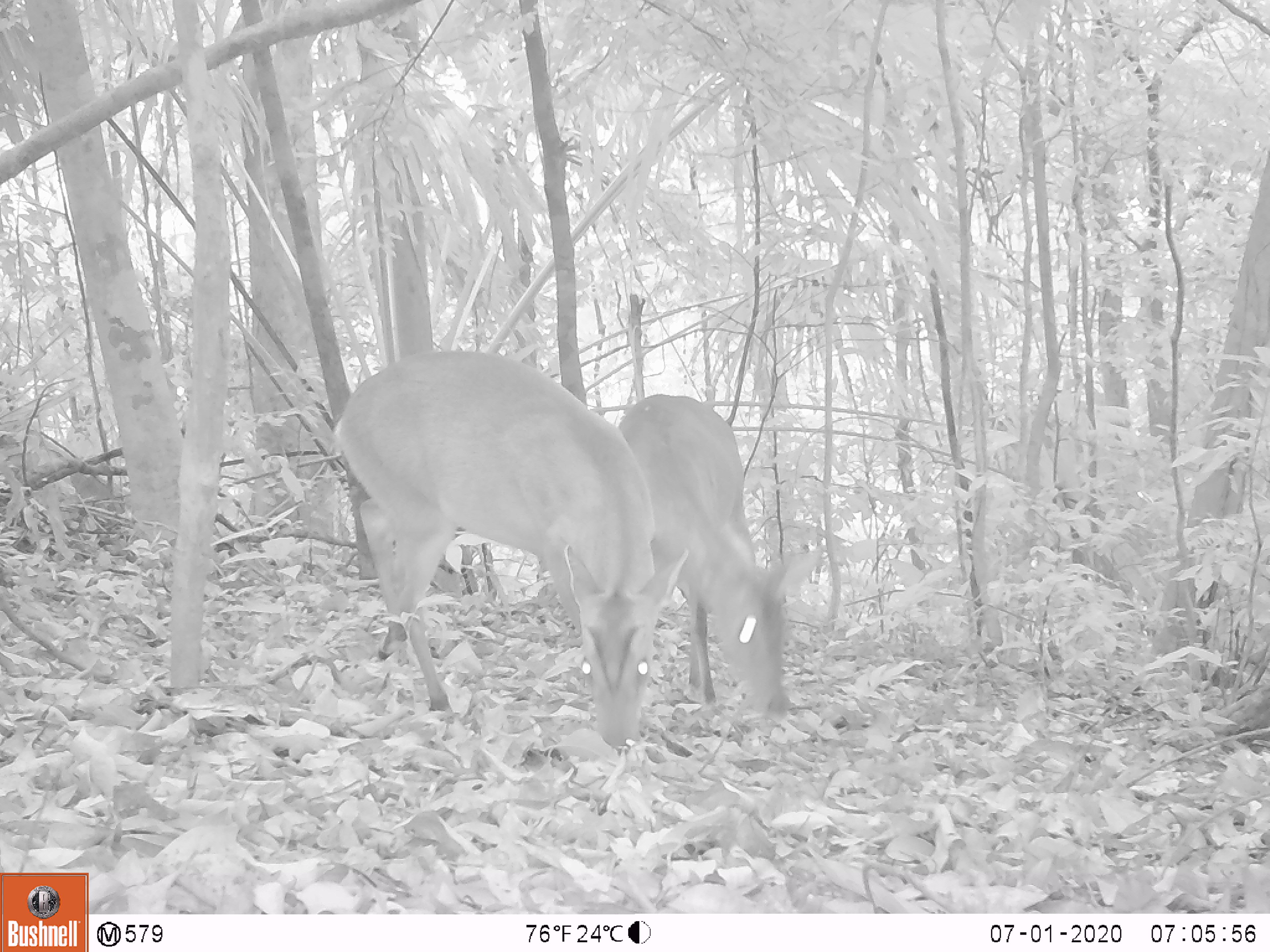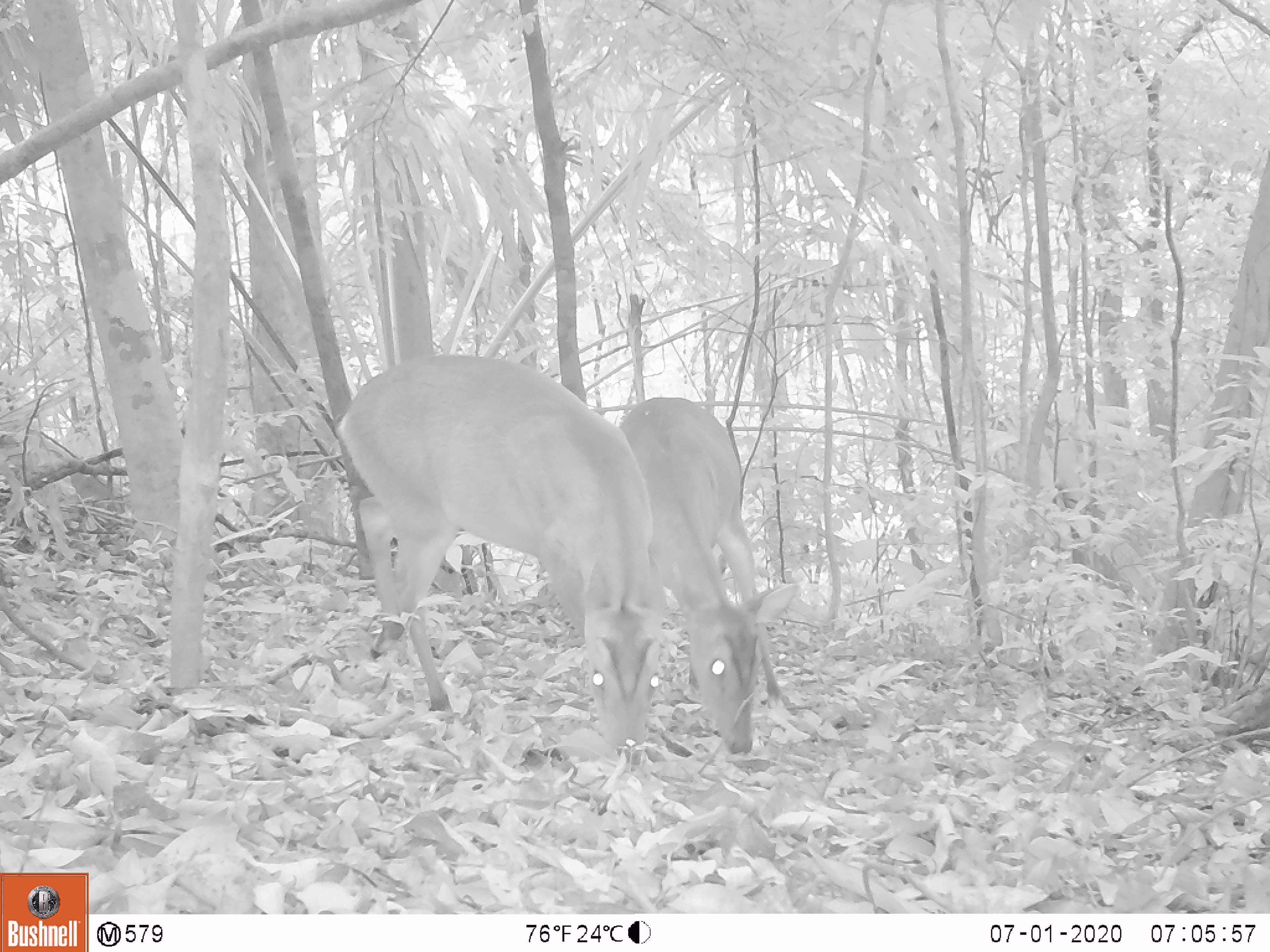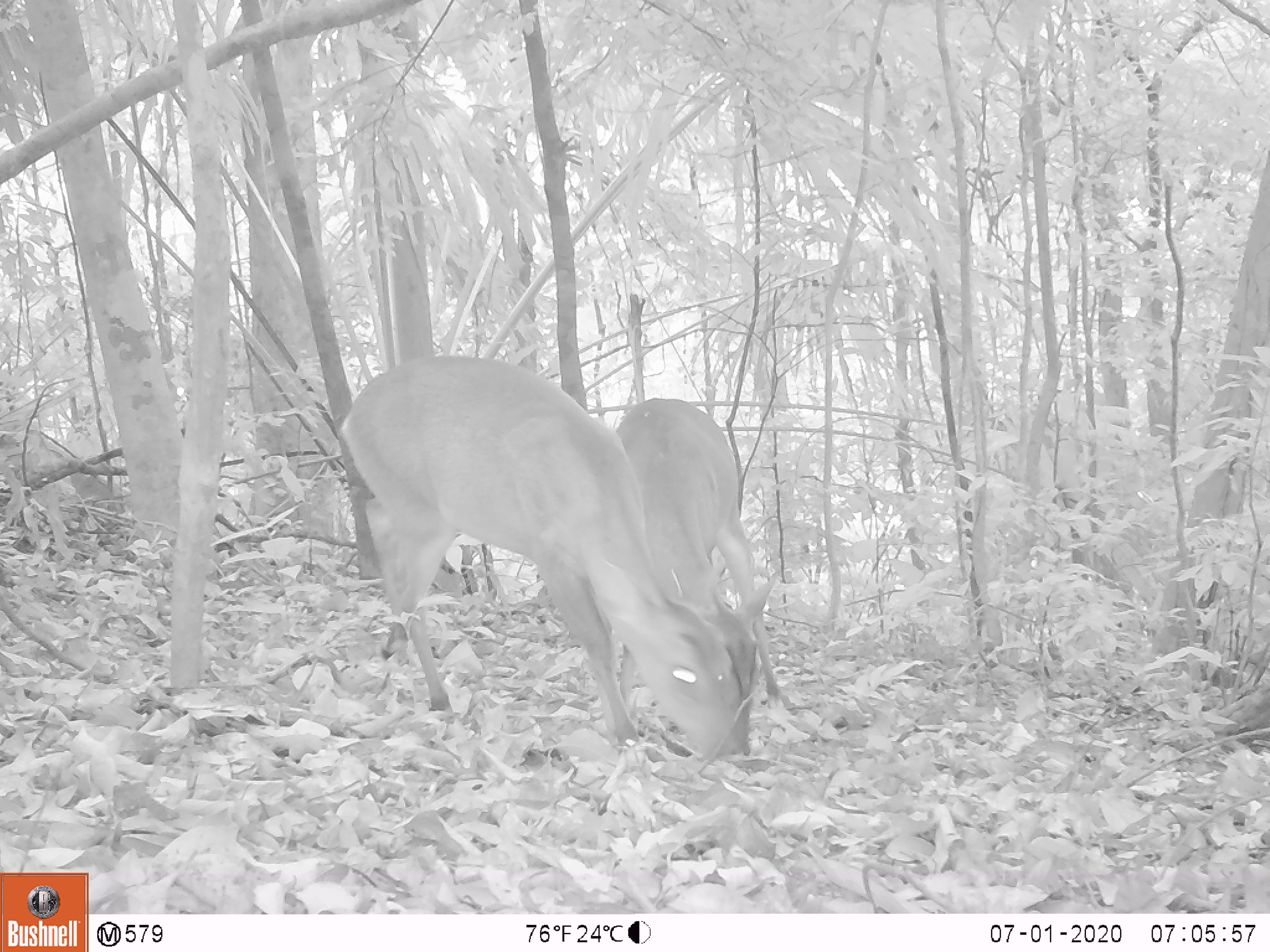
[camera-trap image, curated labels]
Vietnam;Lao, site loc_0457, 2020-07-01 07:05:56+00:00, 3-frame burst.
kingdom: Animalia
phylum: Chordata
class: Mammalia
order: Artiodactyla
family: Cervidae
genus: Muntiacus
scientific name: Muntiacus vuquangensis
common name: large-antlered muntjac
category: large antlered muntjac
Large antlered muntjac (large-antlered muntjac) (Muntiacus vuquangensis). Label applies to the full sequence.